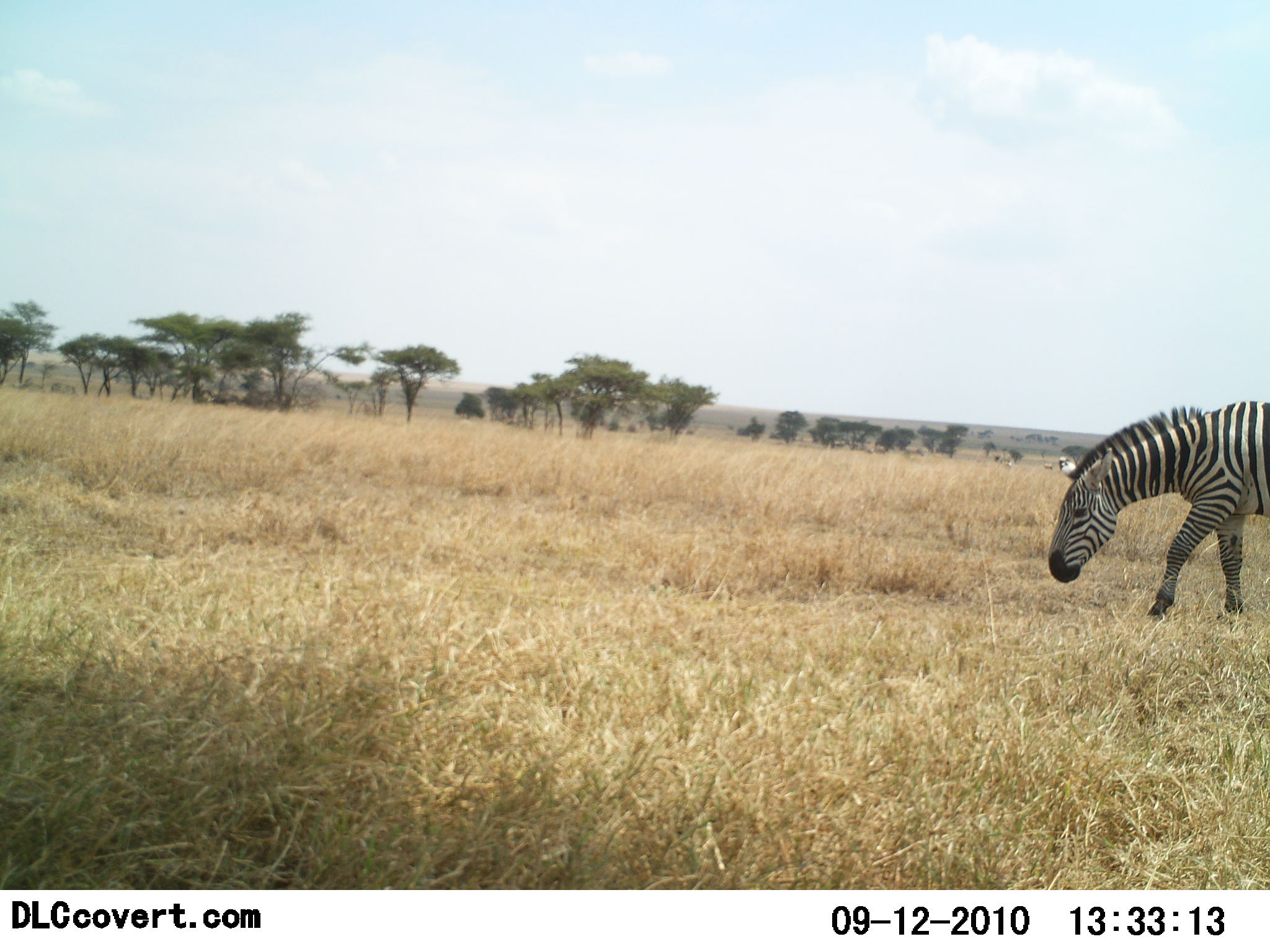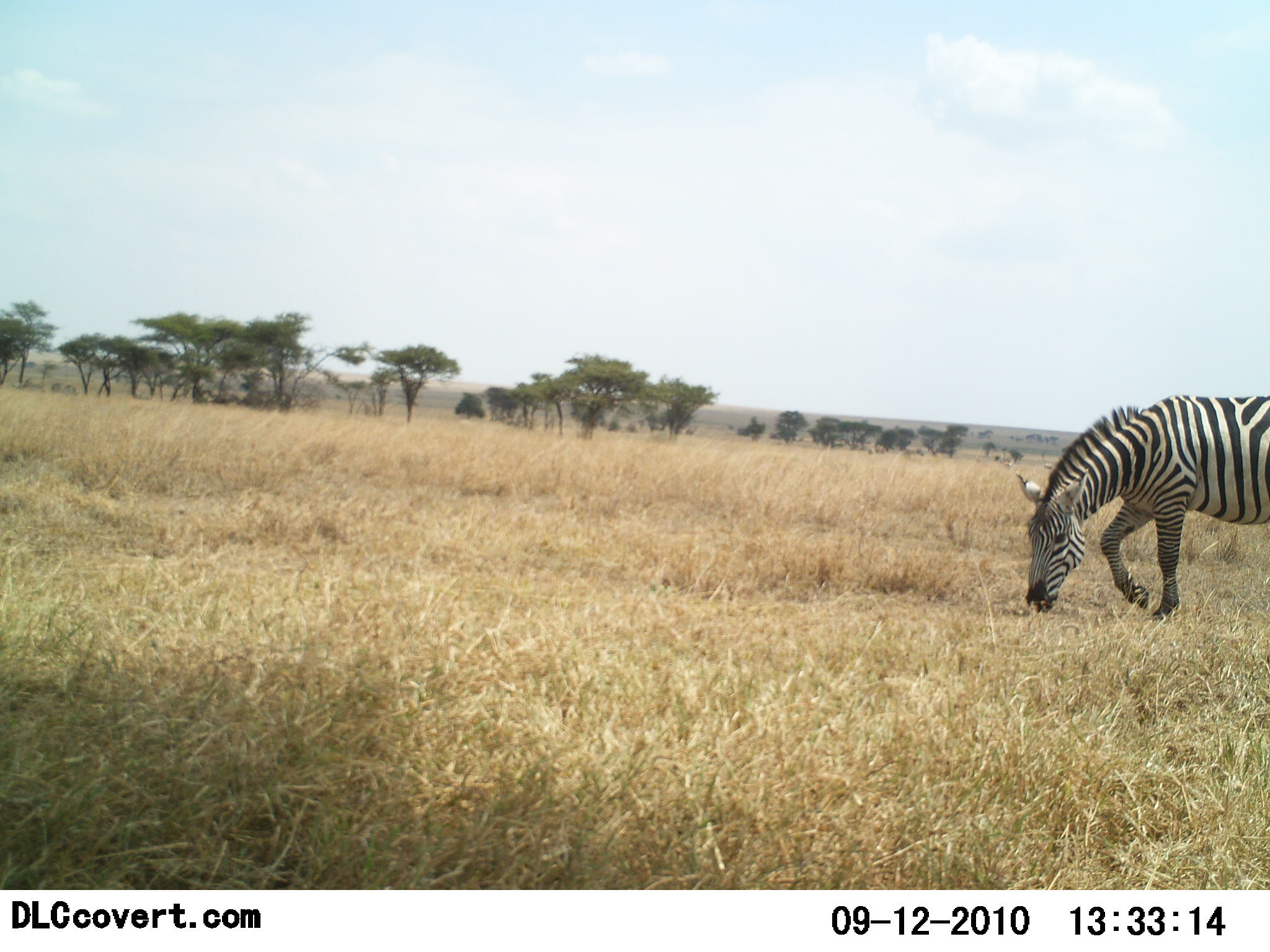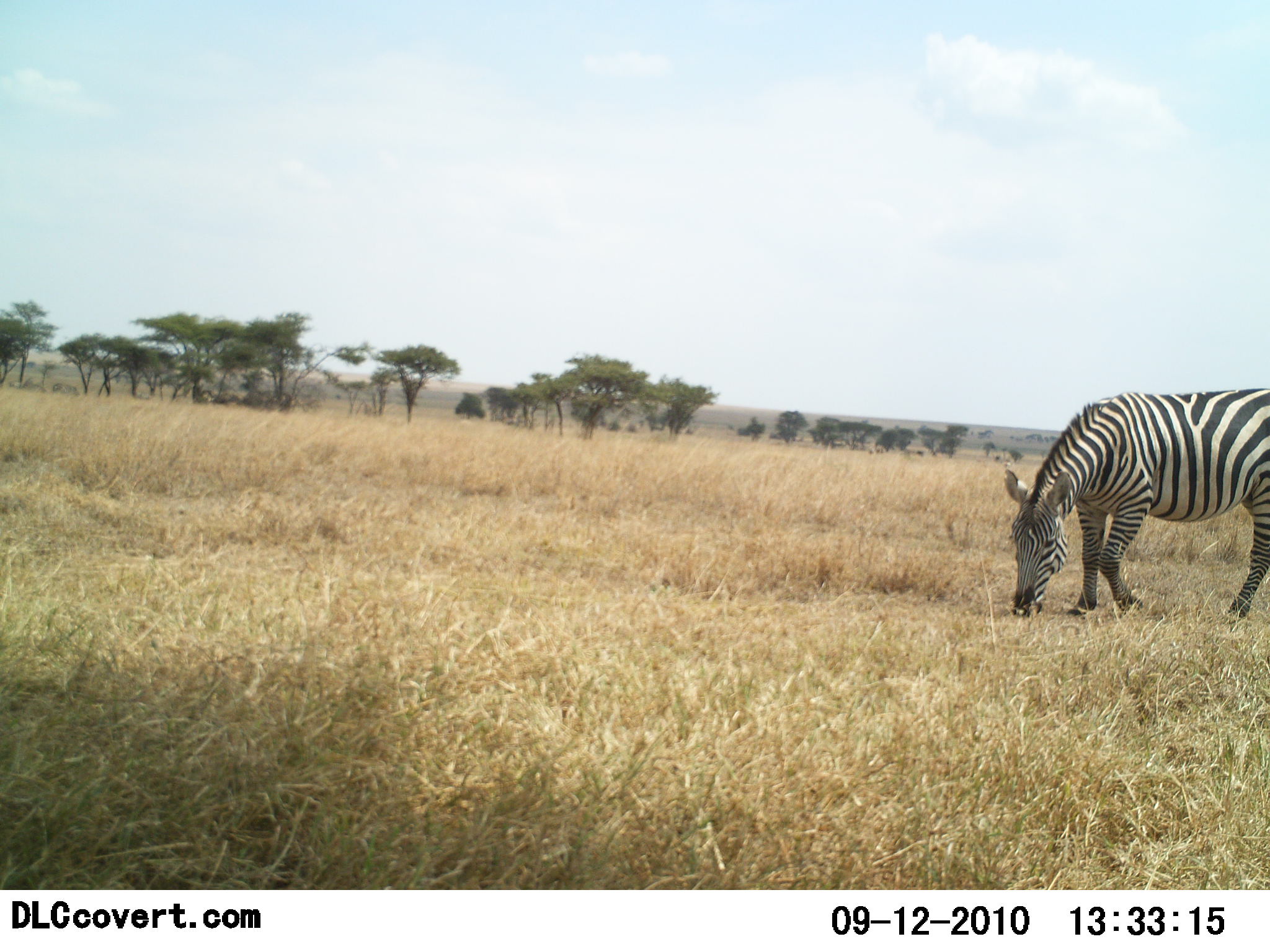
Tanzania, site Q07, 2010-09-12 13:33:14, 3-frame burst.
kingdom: Animalia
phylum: Chordata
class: Mammalia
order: Perissodactyla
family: Equidae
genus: Equus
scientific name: Equus quagga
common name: plains zebra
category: zebra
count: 1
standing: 14%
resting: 0%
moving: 43%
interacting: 0%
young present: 0%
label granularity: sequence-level